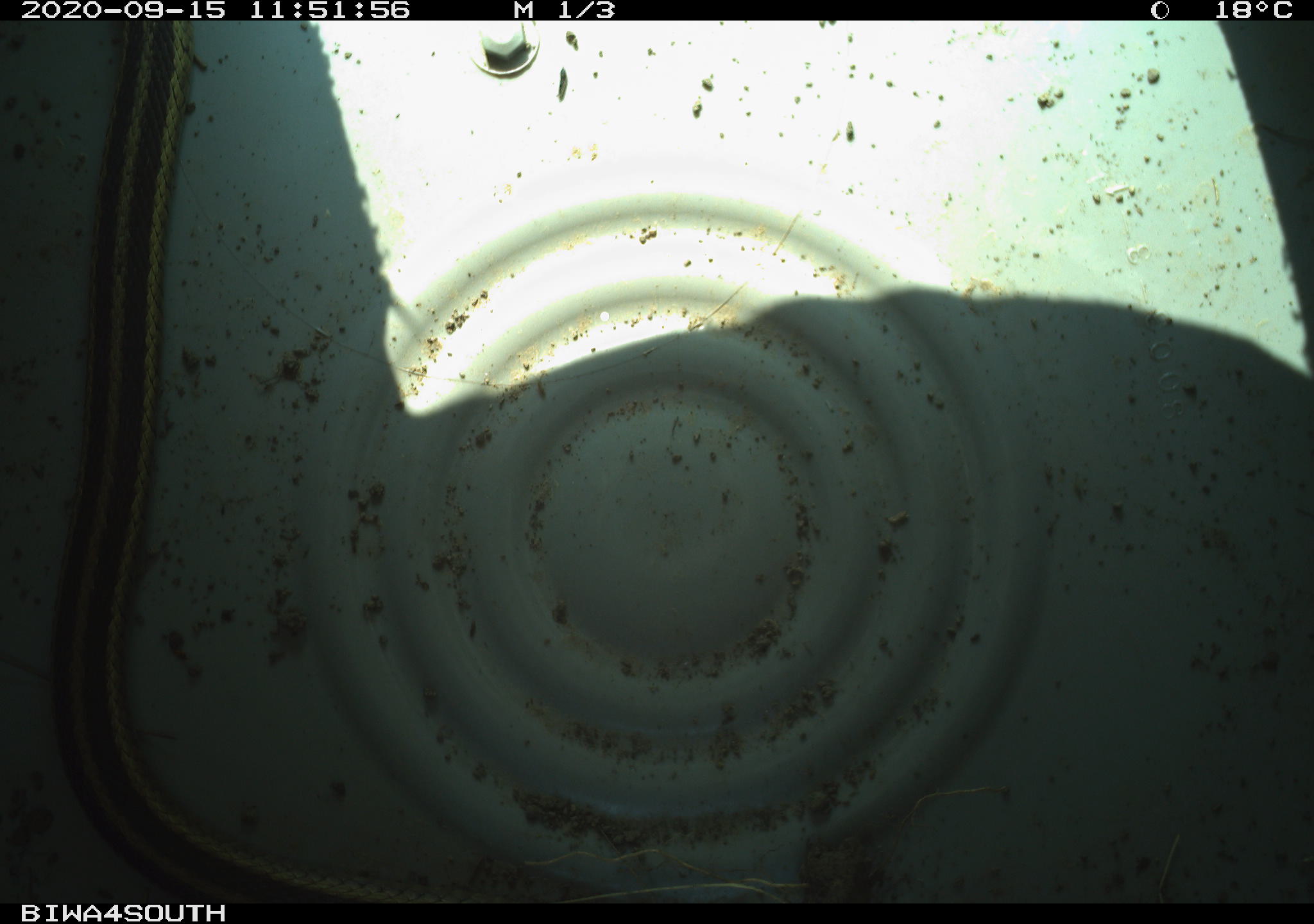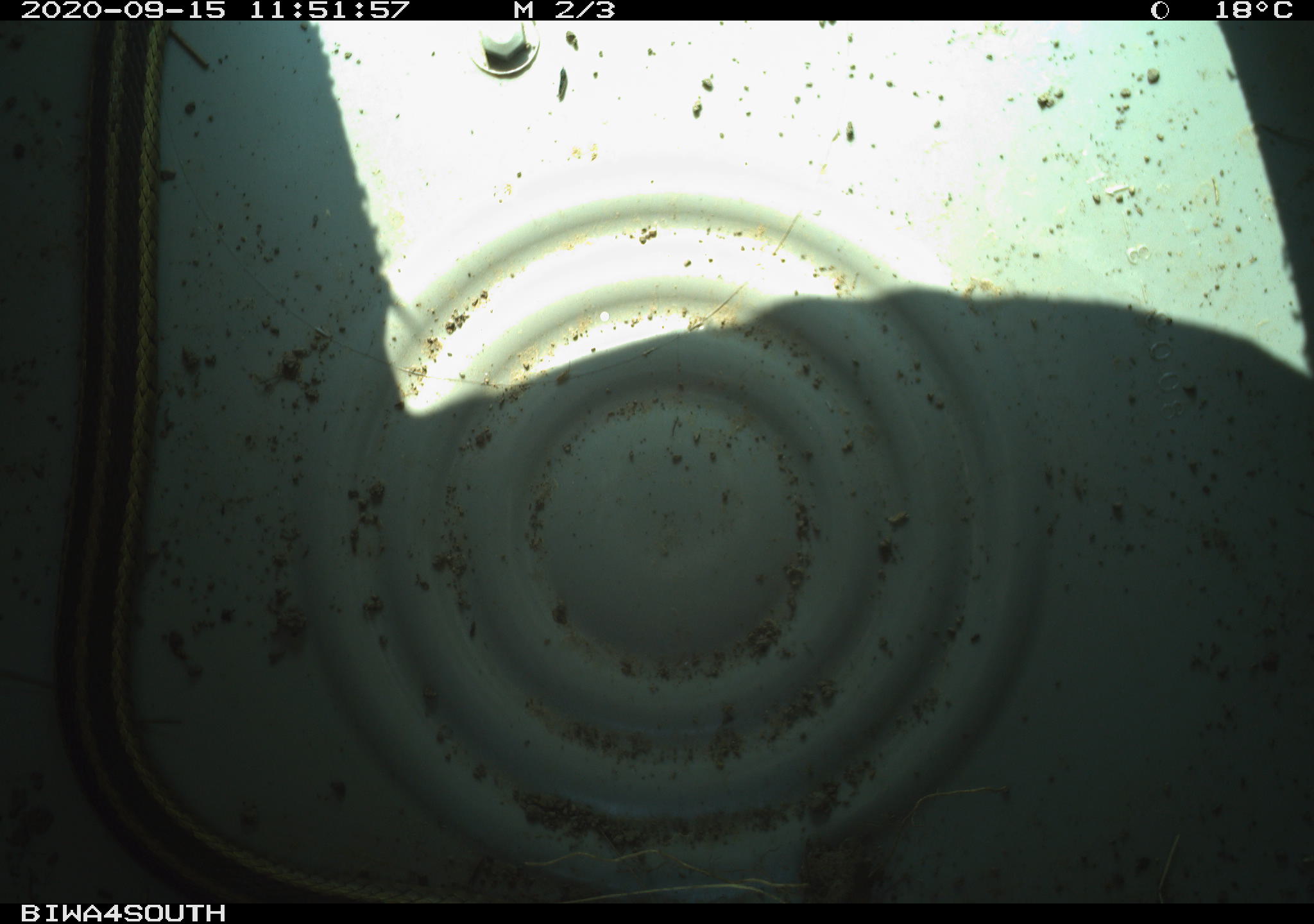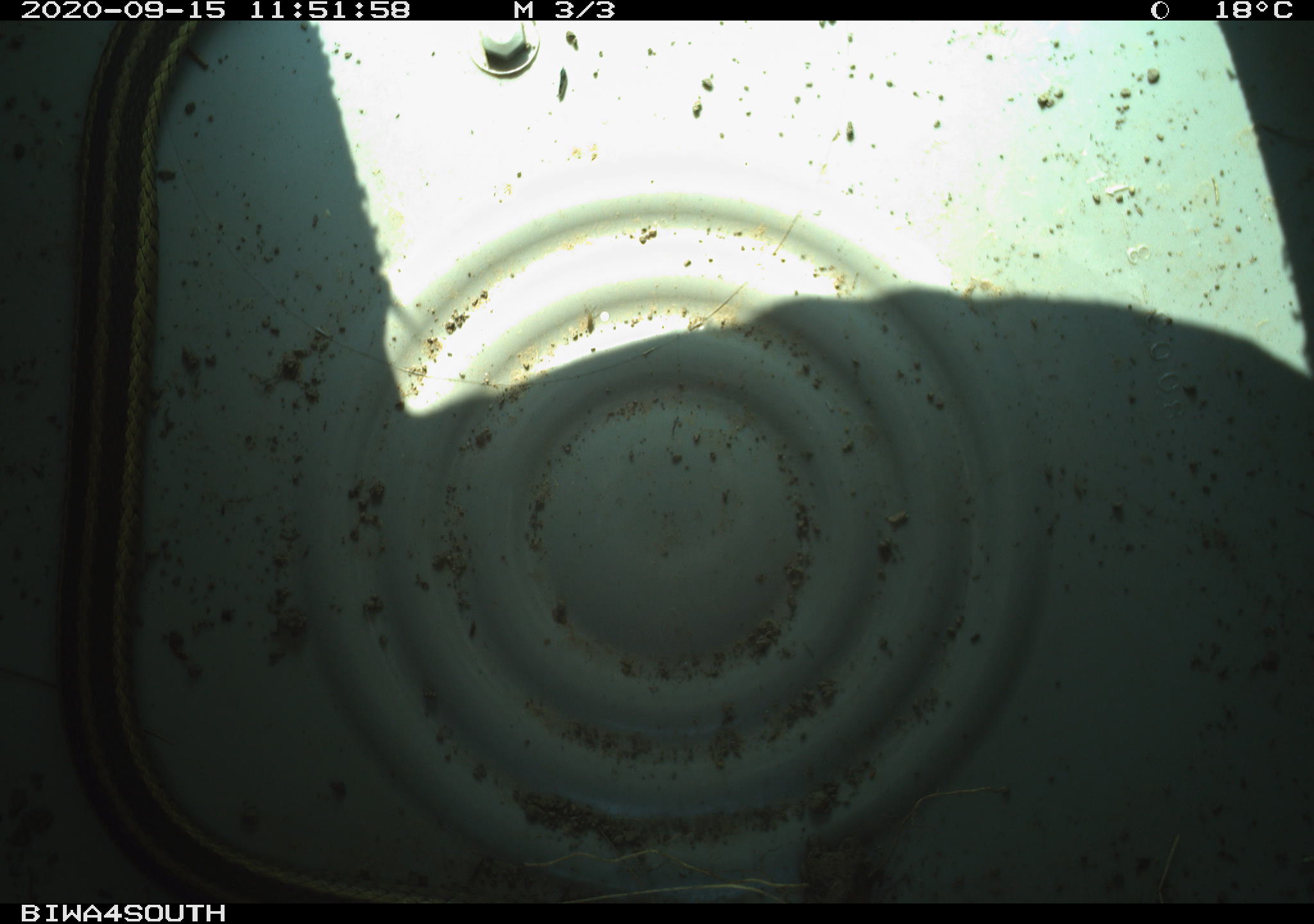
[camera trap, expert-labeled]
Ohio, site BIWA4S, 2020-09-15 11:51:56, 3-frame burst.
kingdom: Animalia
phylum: Chordata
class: Reptilia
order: Squamata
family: Colubridae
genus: Thamnophis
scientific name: Thamnophis sirtalis sirtalis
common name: eastern gartersnake